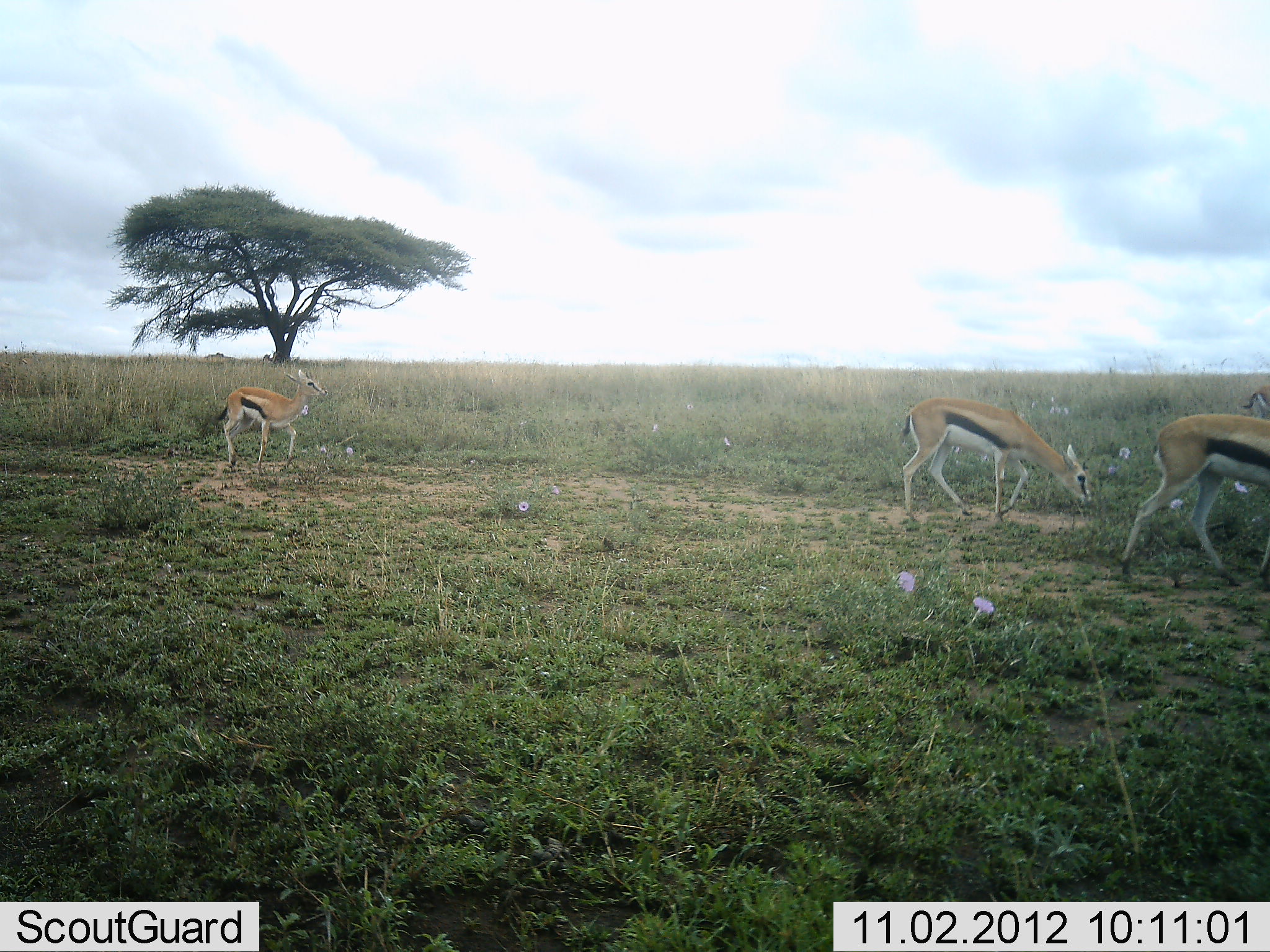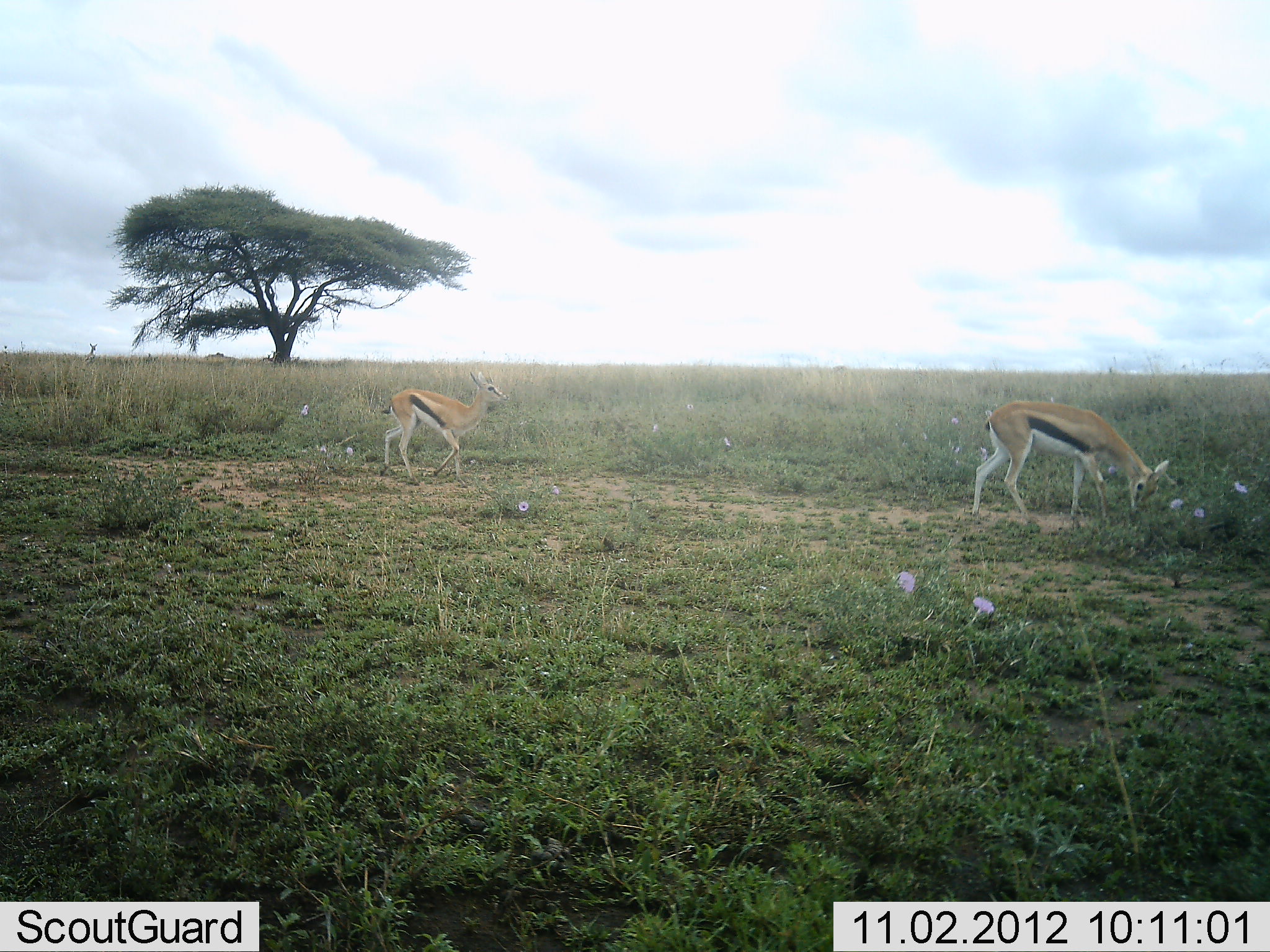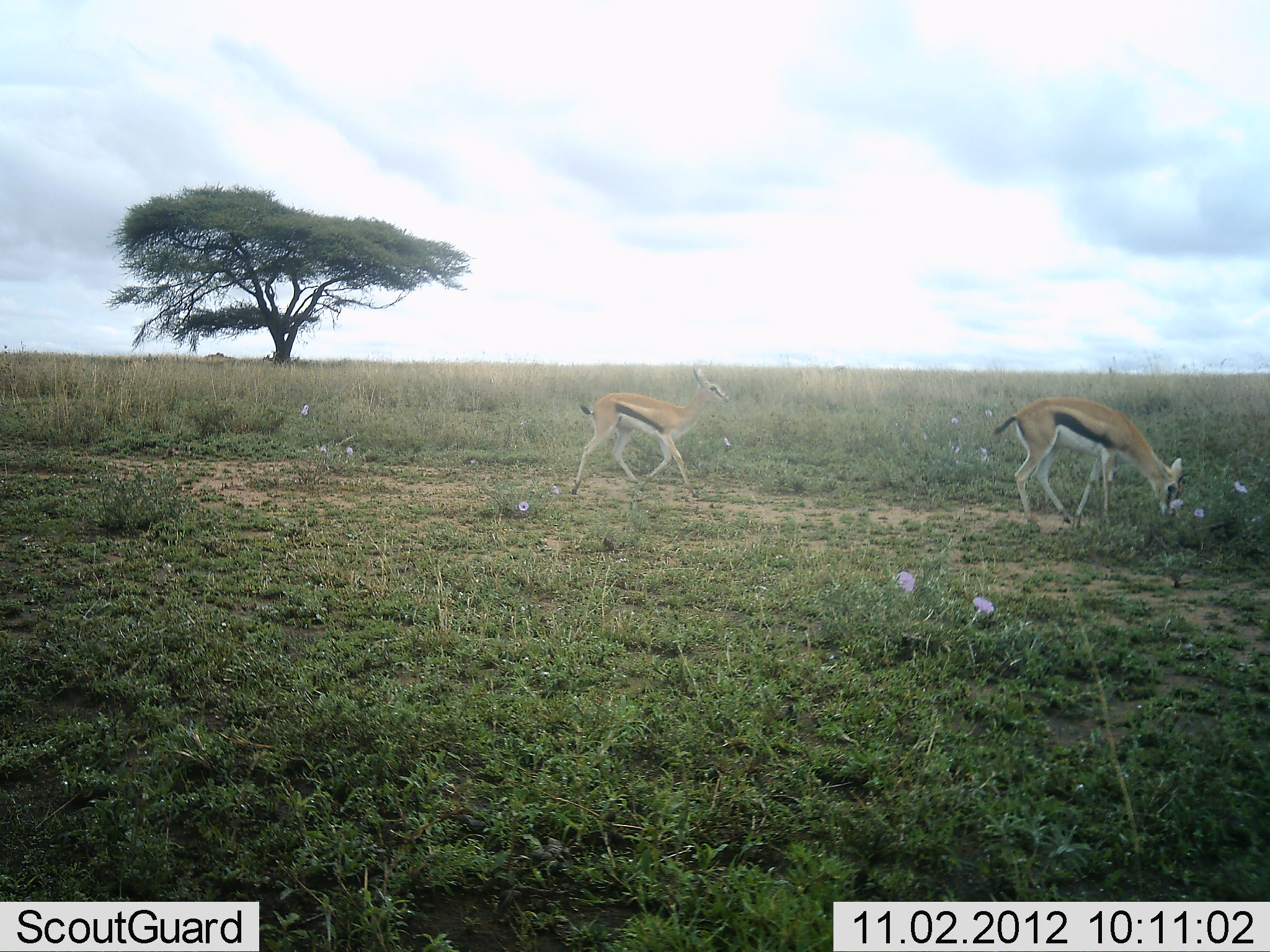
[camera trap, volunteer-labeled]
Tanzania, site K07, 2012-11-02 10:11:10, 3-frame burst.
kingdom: Animalia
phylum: Chordata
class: Mammalia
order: Artiodactyla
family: Bovidae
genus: Eudorcas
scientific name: Eudorcas thomsonii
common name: thomson's gazelle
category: gazellethomsons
Gazellethomsons (thomson's gazelle) (Eudorcas thomsonii), count 3. Behavior (volunteer vote fractions): standing 20%, resting 0%, moving 90%, interacting 0%. Young present (vote fraction): 10%. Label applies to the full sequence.